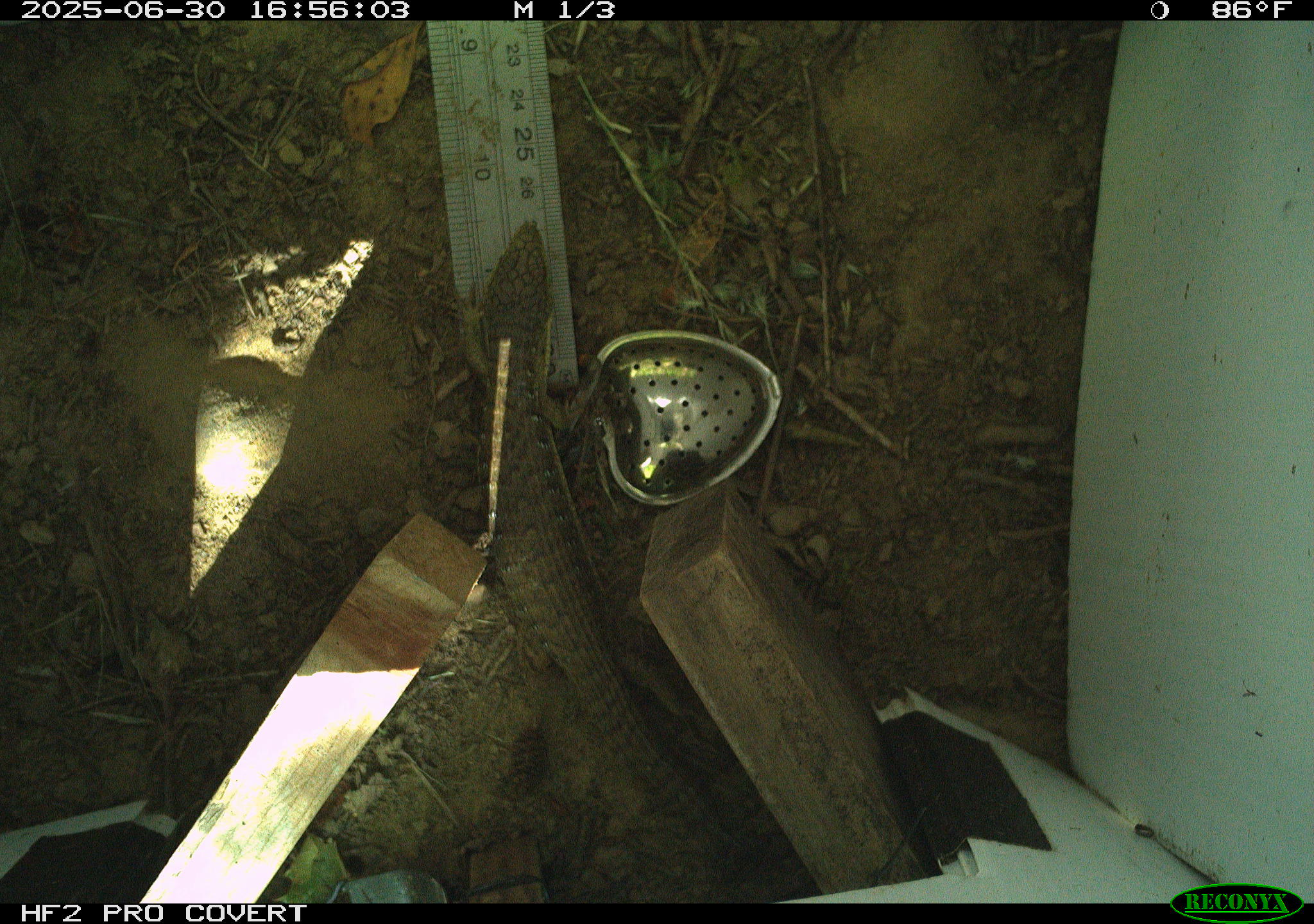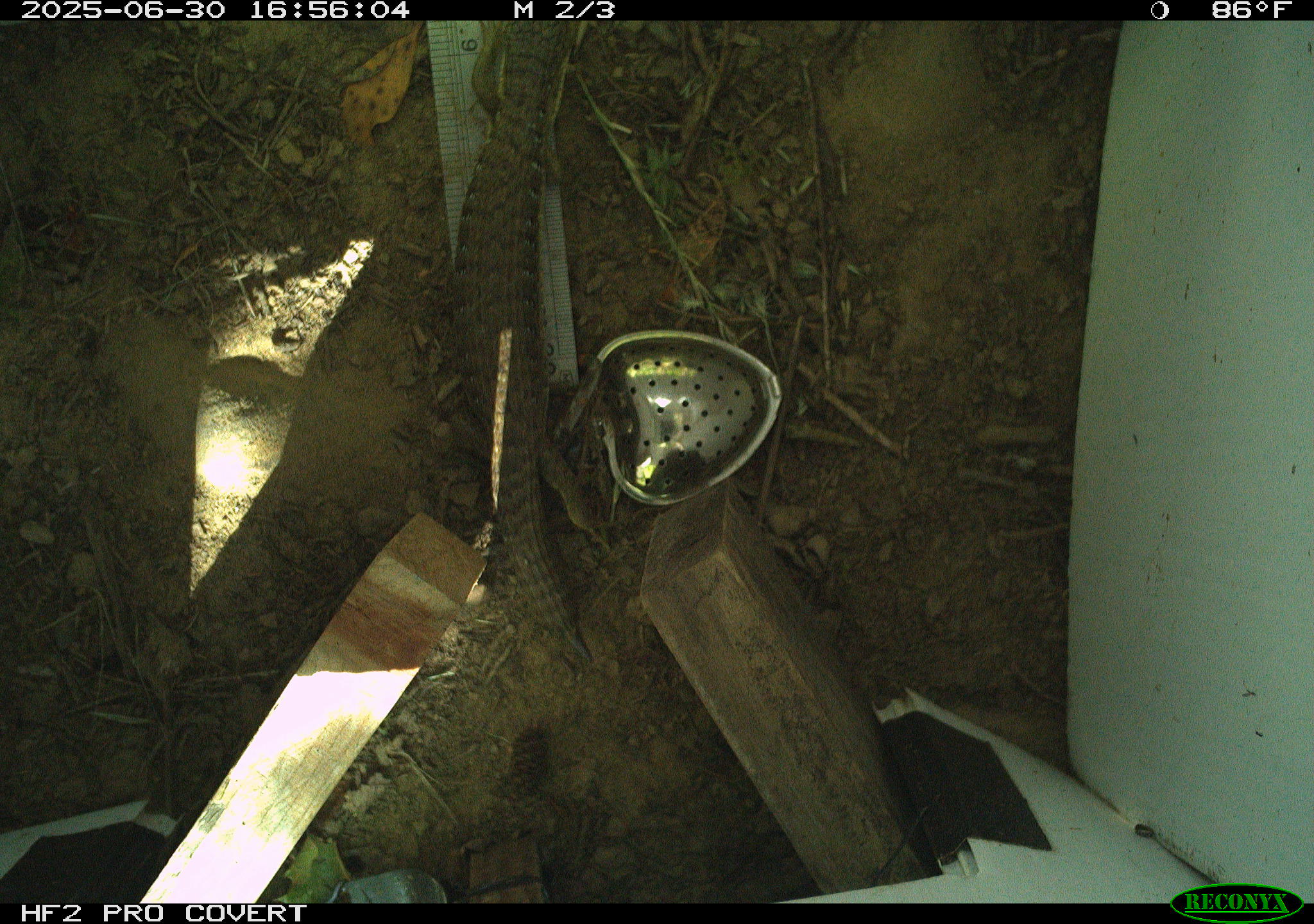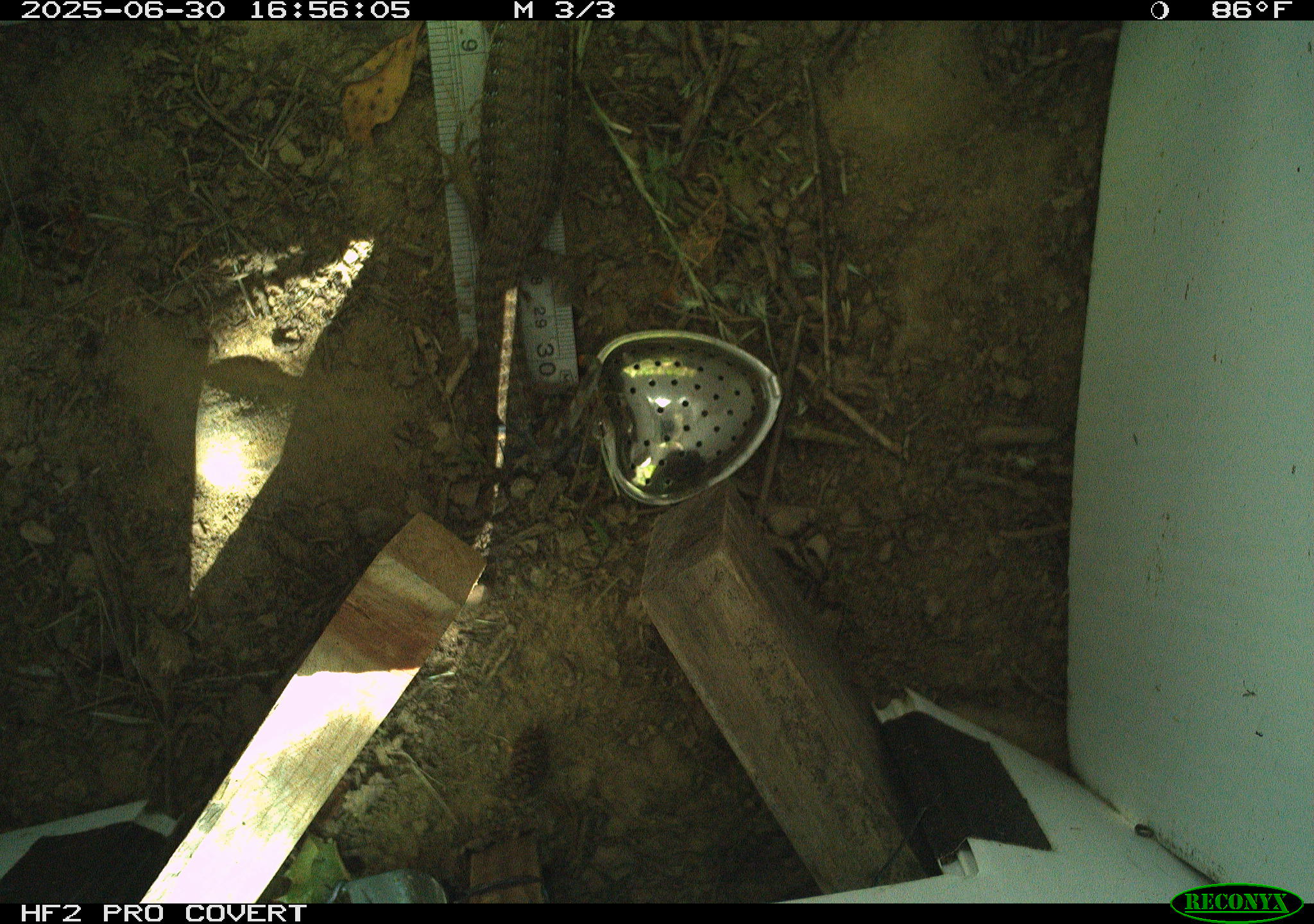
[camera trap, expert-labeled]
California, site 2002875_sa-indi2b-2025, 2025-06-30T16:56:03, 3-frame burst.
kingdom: Animalia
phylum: Chordata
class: Reptilia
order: Squamata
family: Anguidae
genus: Elgaria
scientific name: Elgaria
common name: alligator lizards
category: elgaria species